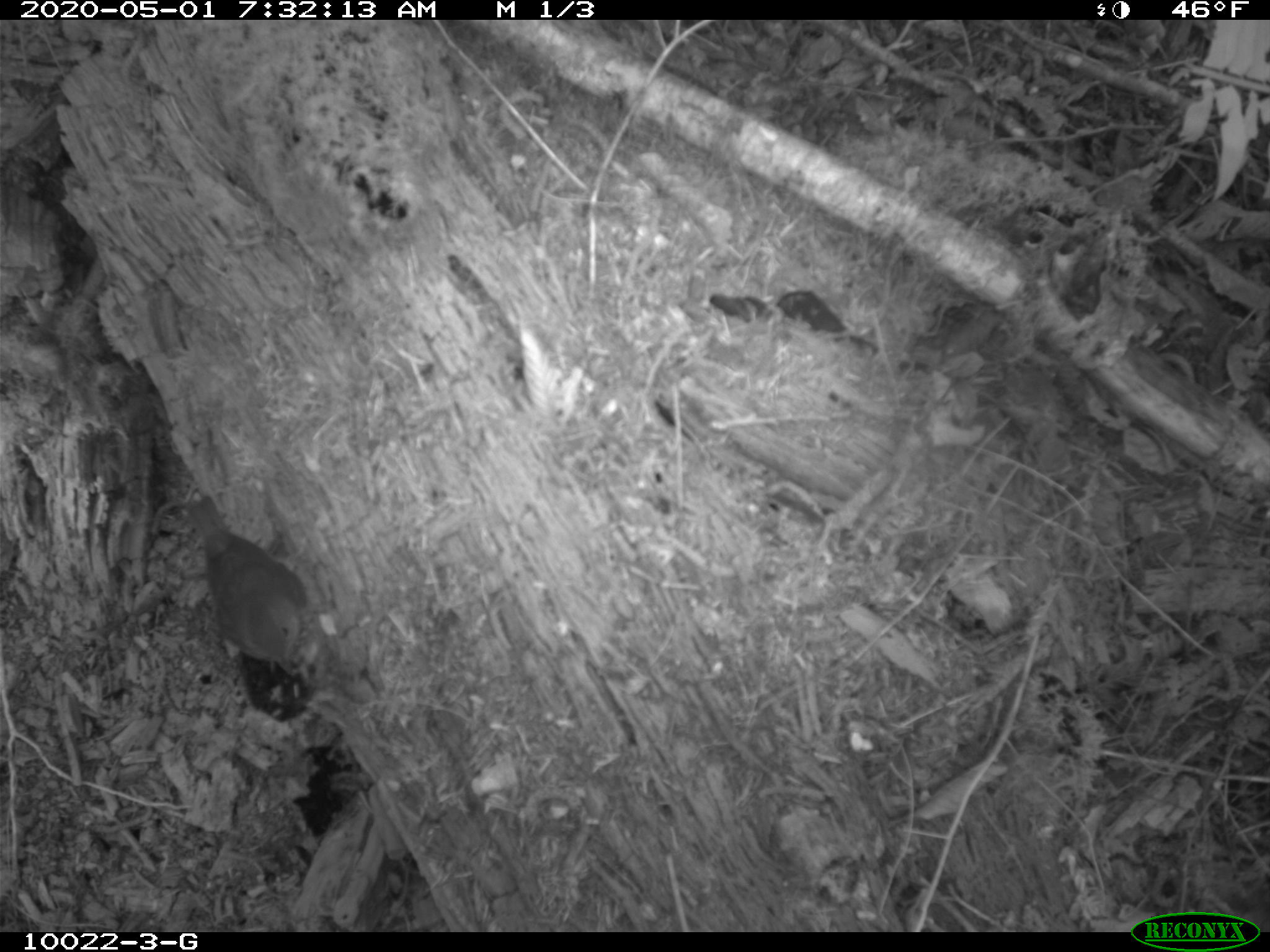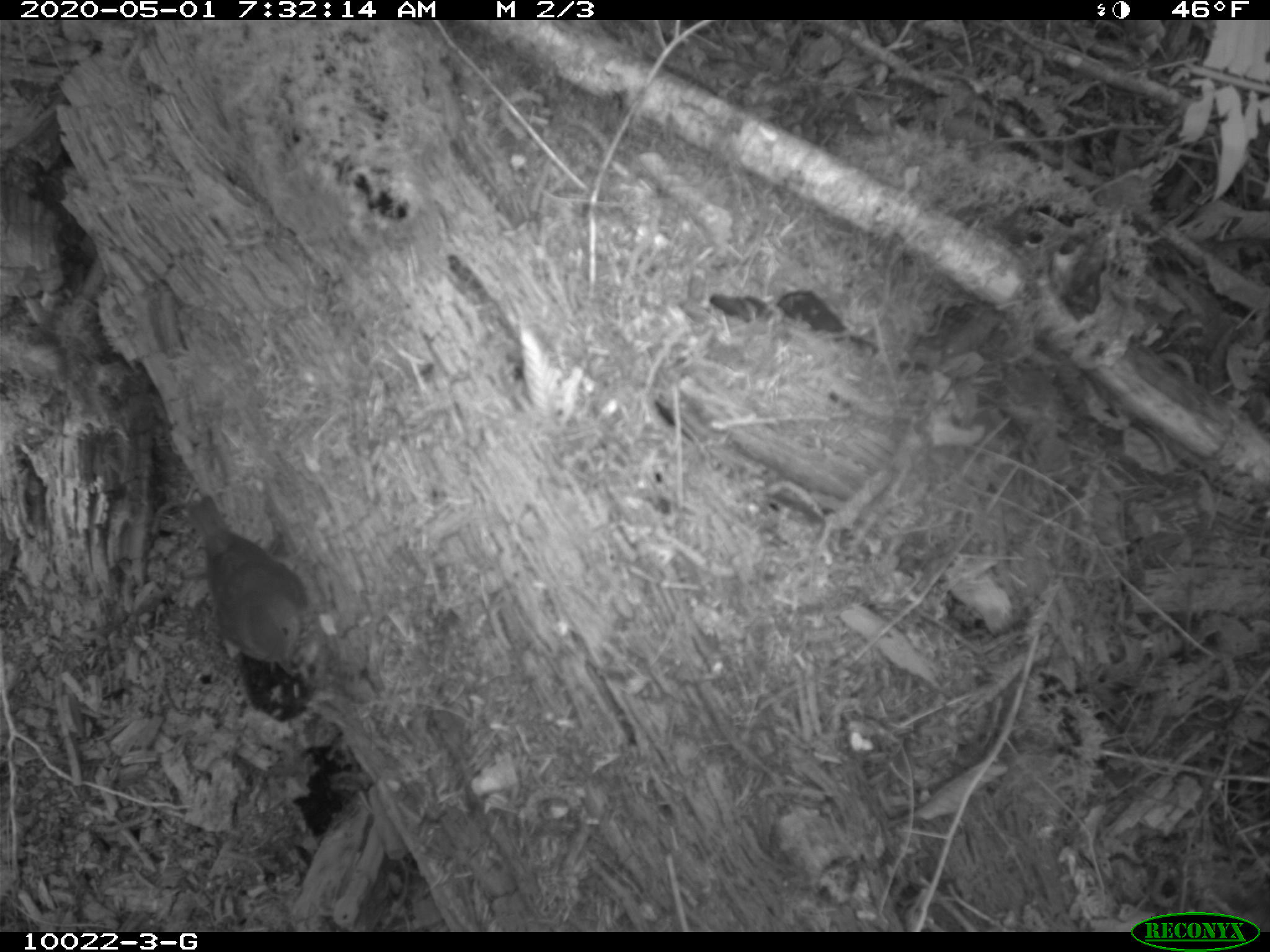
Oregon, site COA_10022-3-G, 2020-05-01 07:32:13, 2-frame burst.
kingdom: Animalia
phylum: Chordata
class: Aves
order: Passeriformes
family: Turdidae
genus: Catharus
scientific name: Catharus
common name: brown thrushes and nightingale-thrushes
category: catharus species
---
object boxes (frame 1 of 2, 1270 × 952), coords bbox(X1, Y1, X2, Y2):
catharus species: bbox(187, 491, 316, 678)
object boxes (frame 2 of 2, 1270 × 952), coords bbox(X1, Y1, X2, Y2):
catharus species: bbox(182, 489, 316, 675)